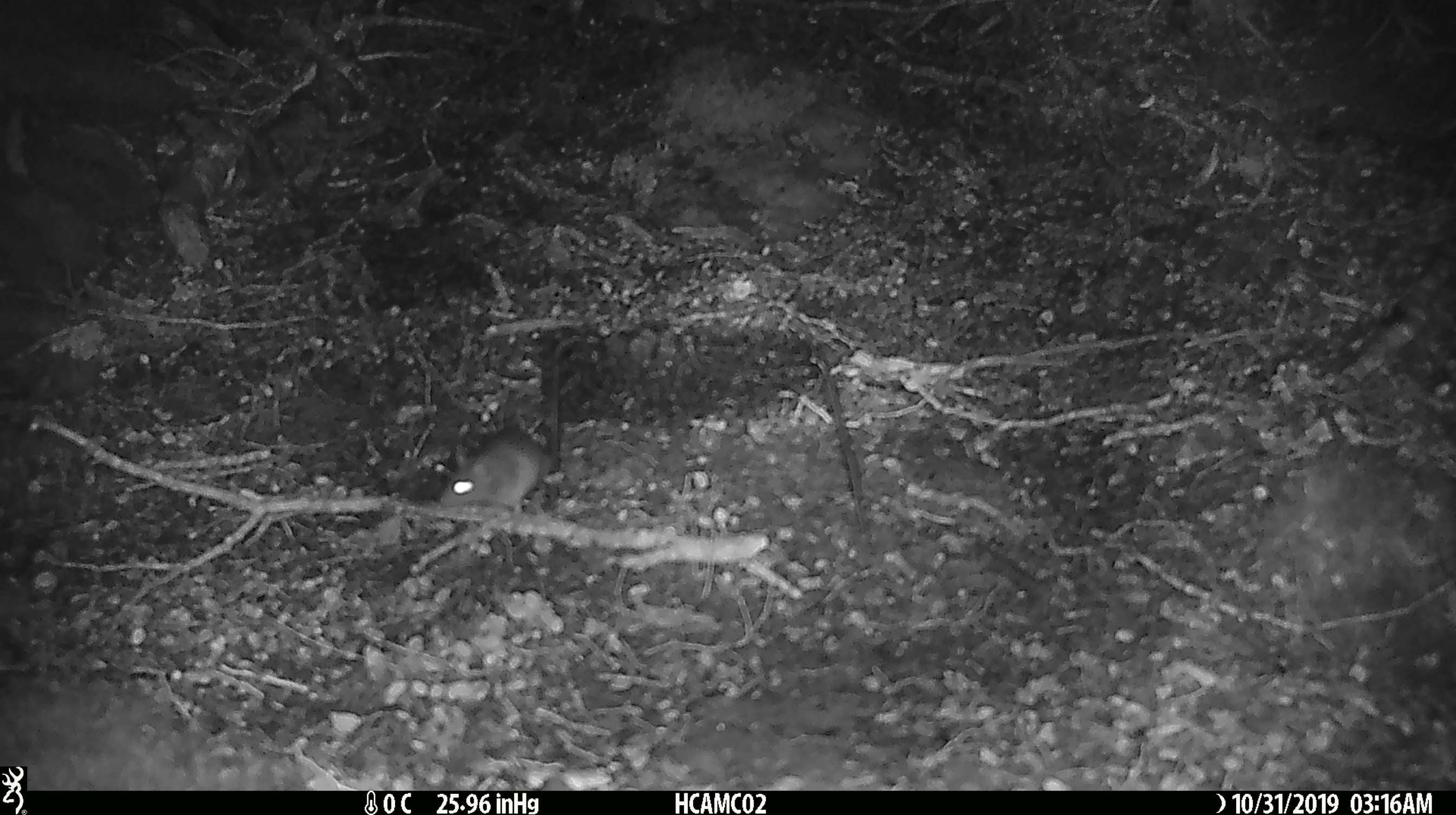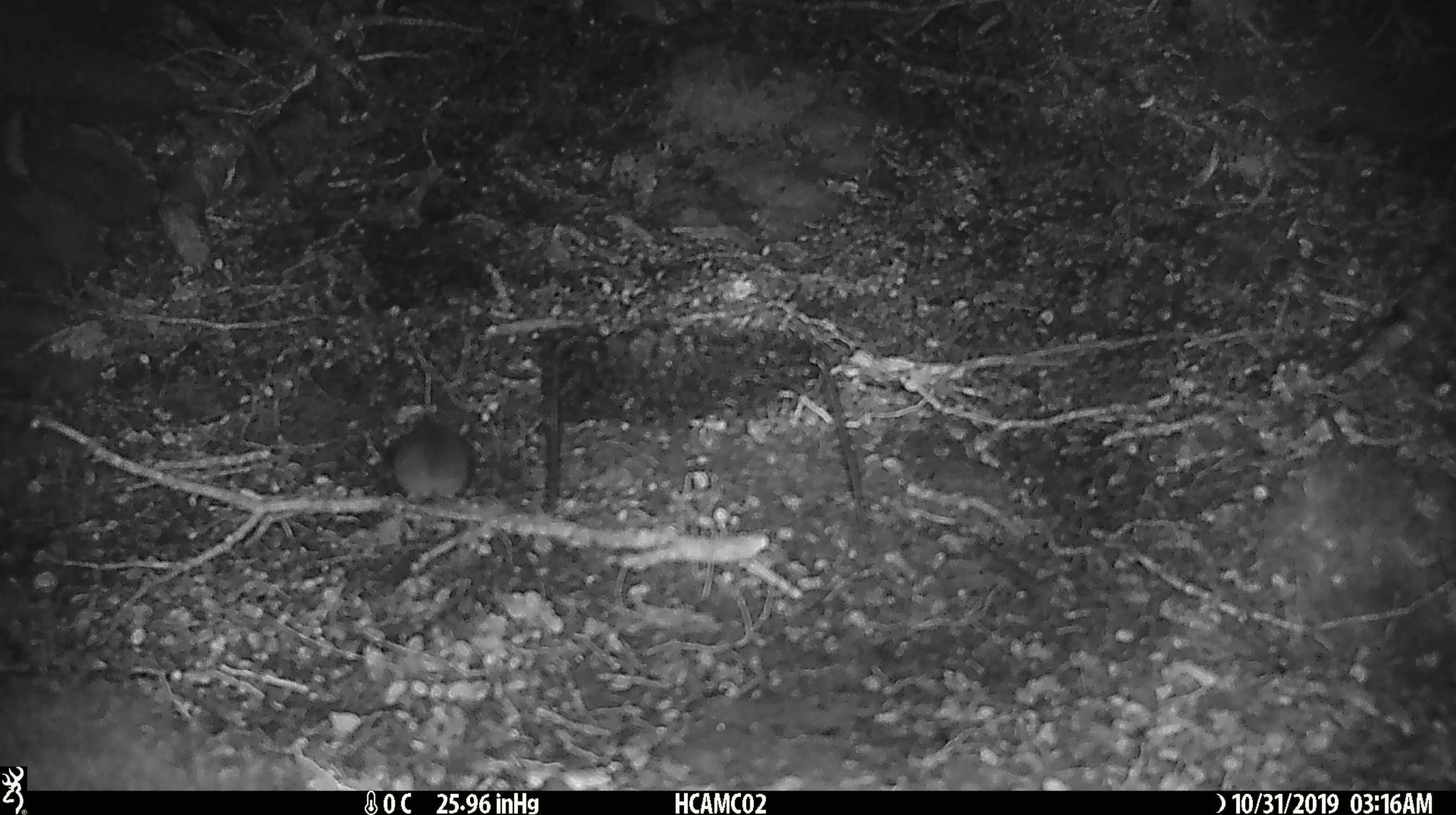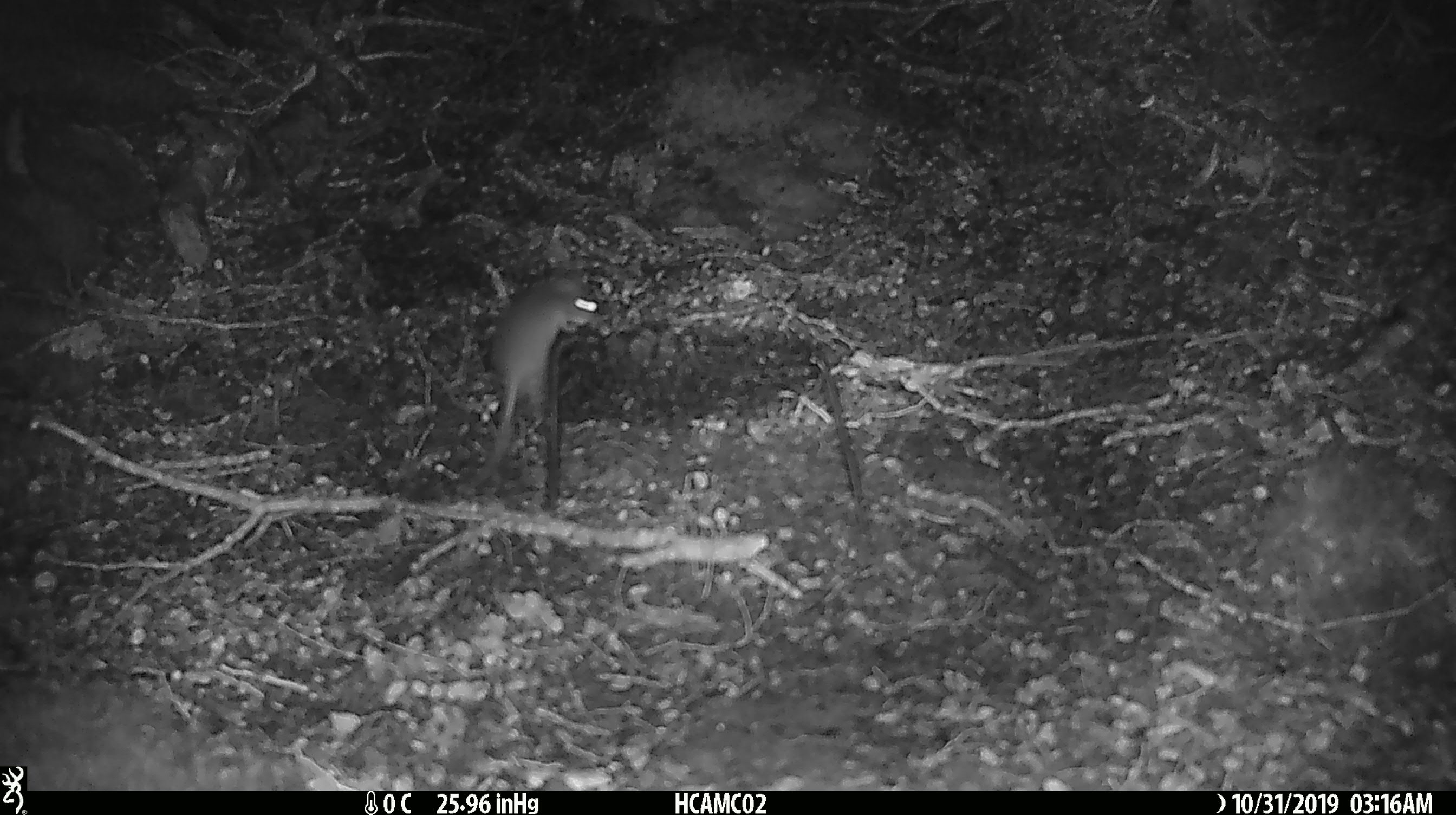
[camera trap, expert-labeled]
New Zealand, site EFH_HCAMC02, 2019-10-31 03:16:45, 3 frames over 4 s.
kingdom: Animalia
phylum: Chordata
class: Mammalia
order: Rodentia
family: Muridae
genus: Mus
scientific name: Mus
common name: mouse